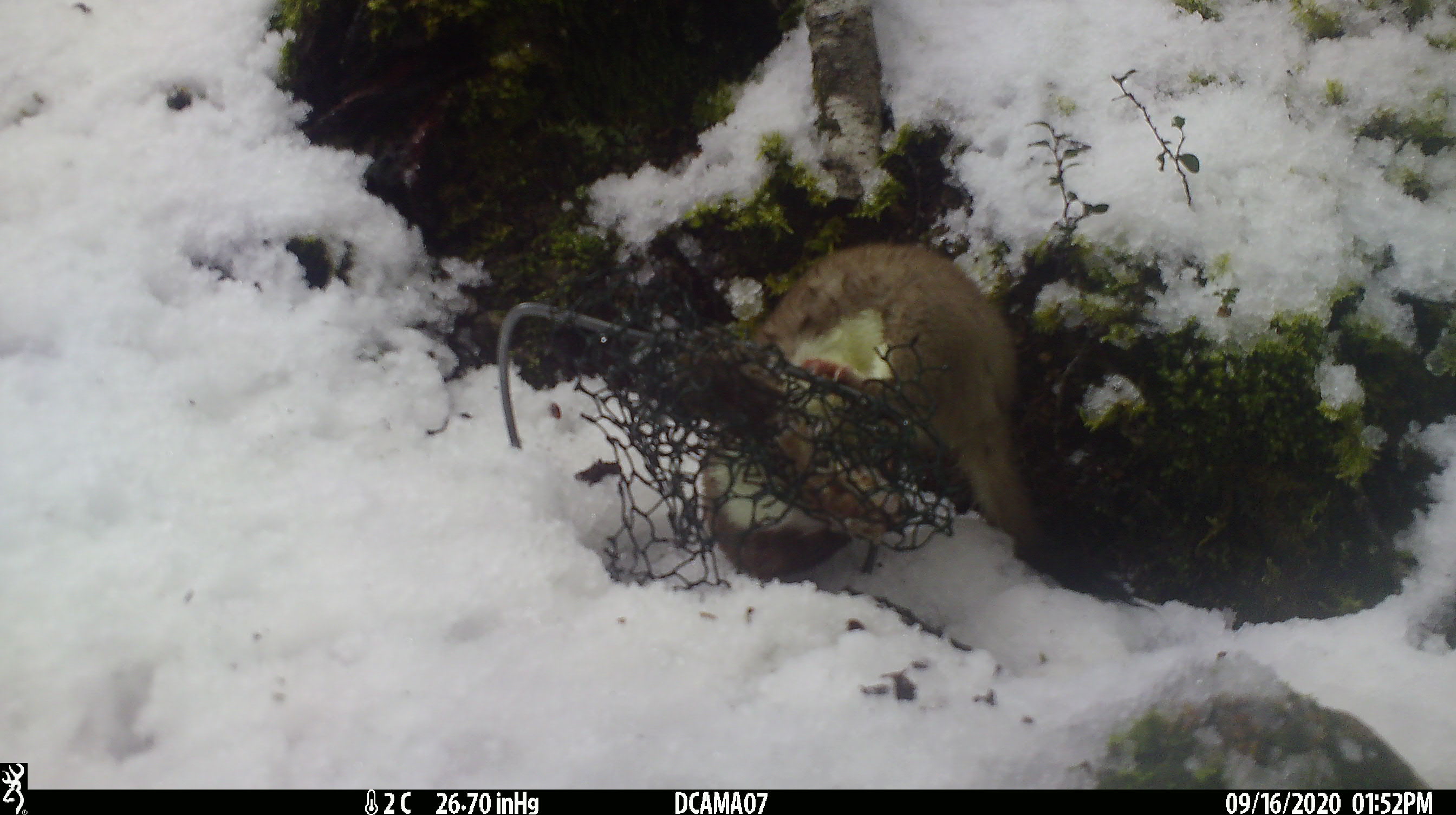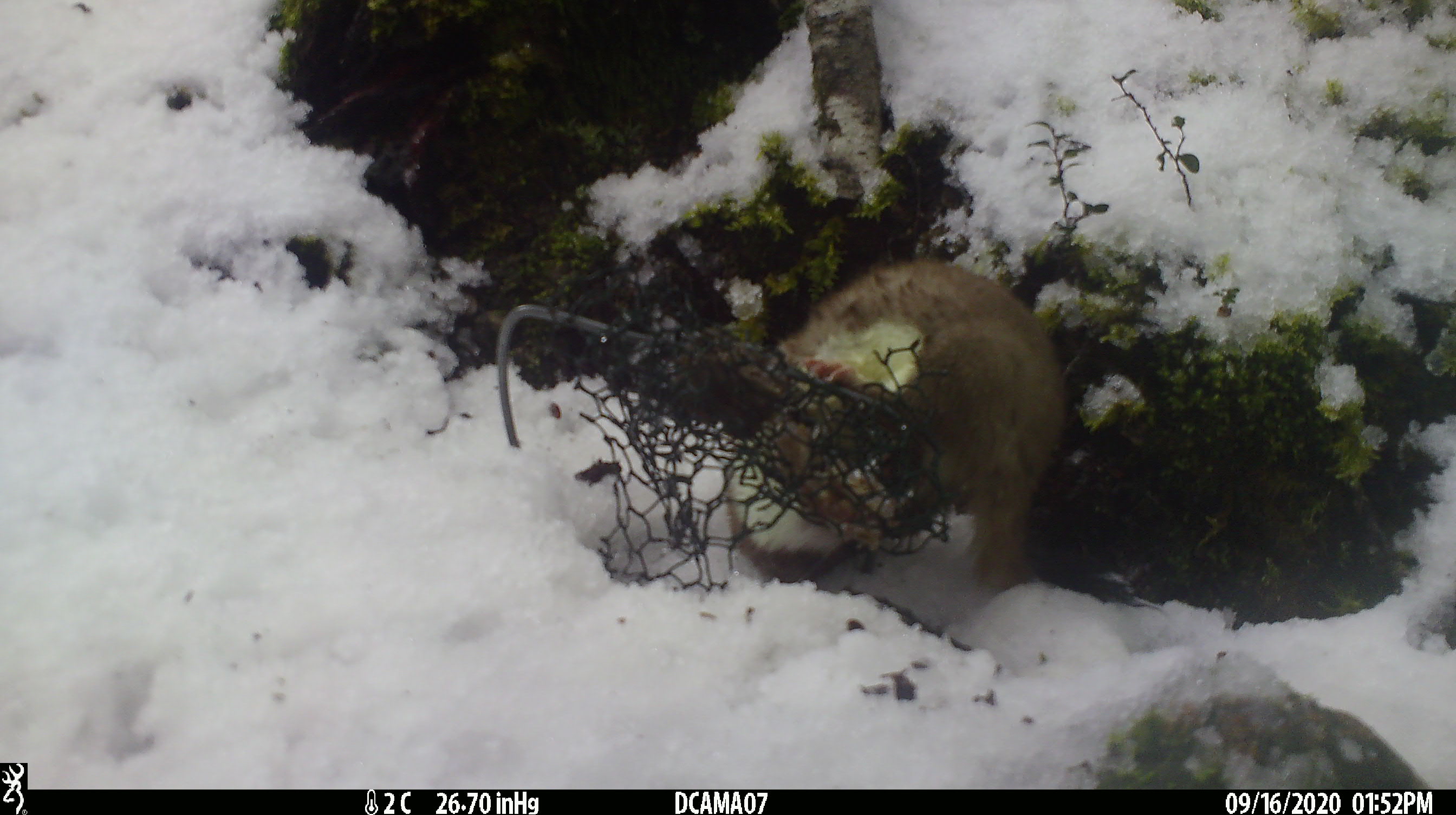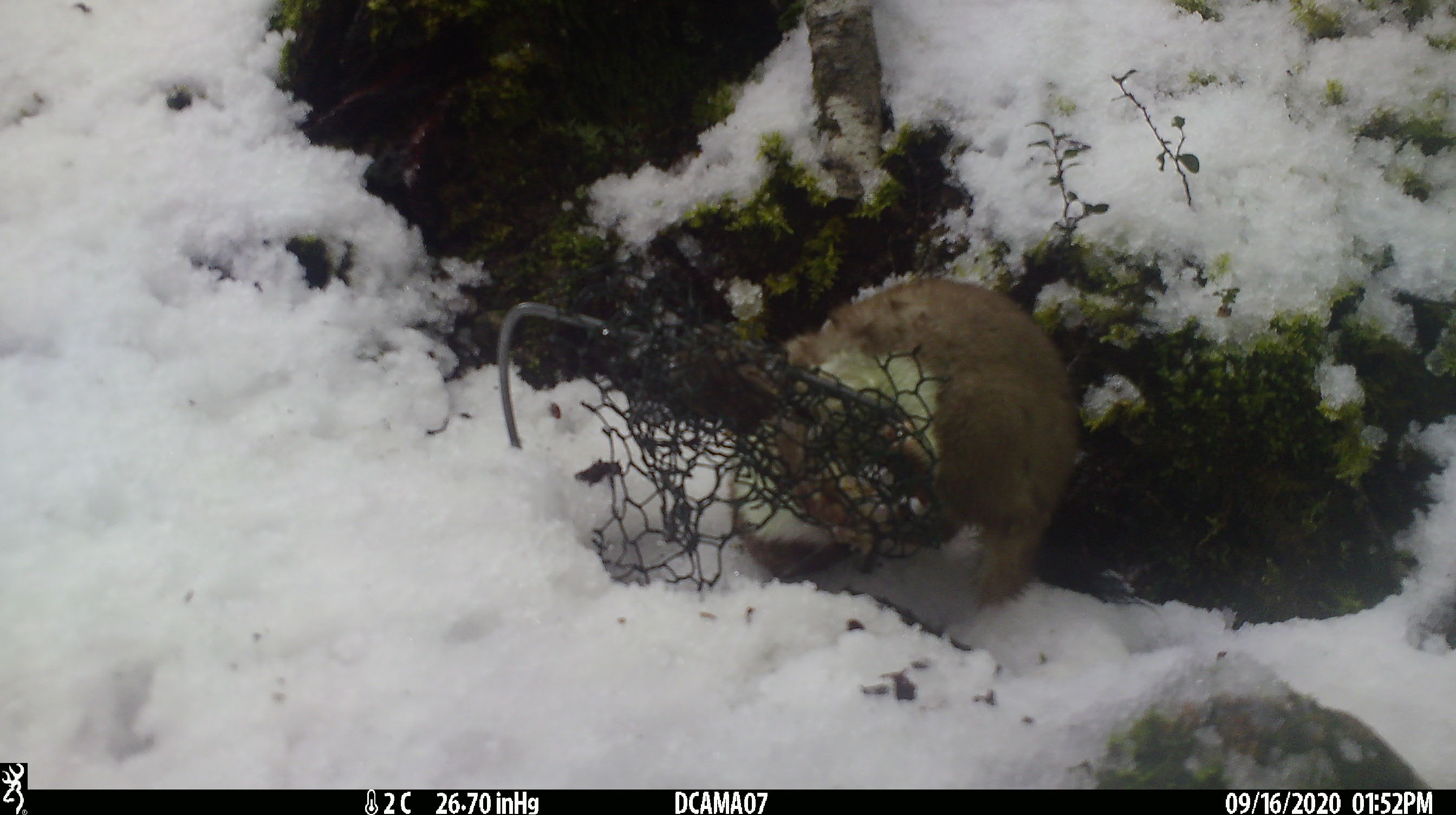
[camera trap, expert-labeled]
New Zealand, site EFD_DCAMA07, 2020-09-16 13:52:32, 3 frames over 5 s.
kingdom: Animalia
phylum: Chordata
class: Mammalia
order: Carnivora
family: Mustelidae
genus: Mustela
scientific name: Mustela erminea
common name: stoat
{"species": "stoat (Mustela erminea)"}